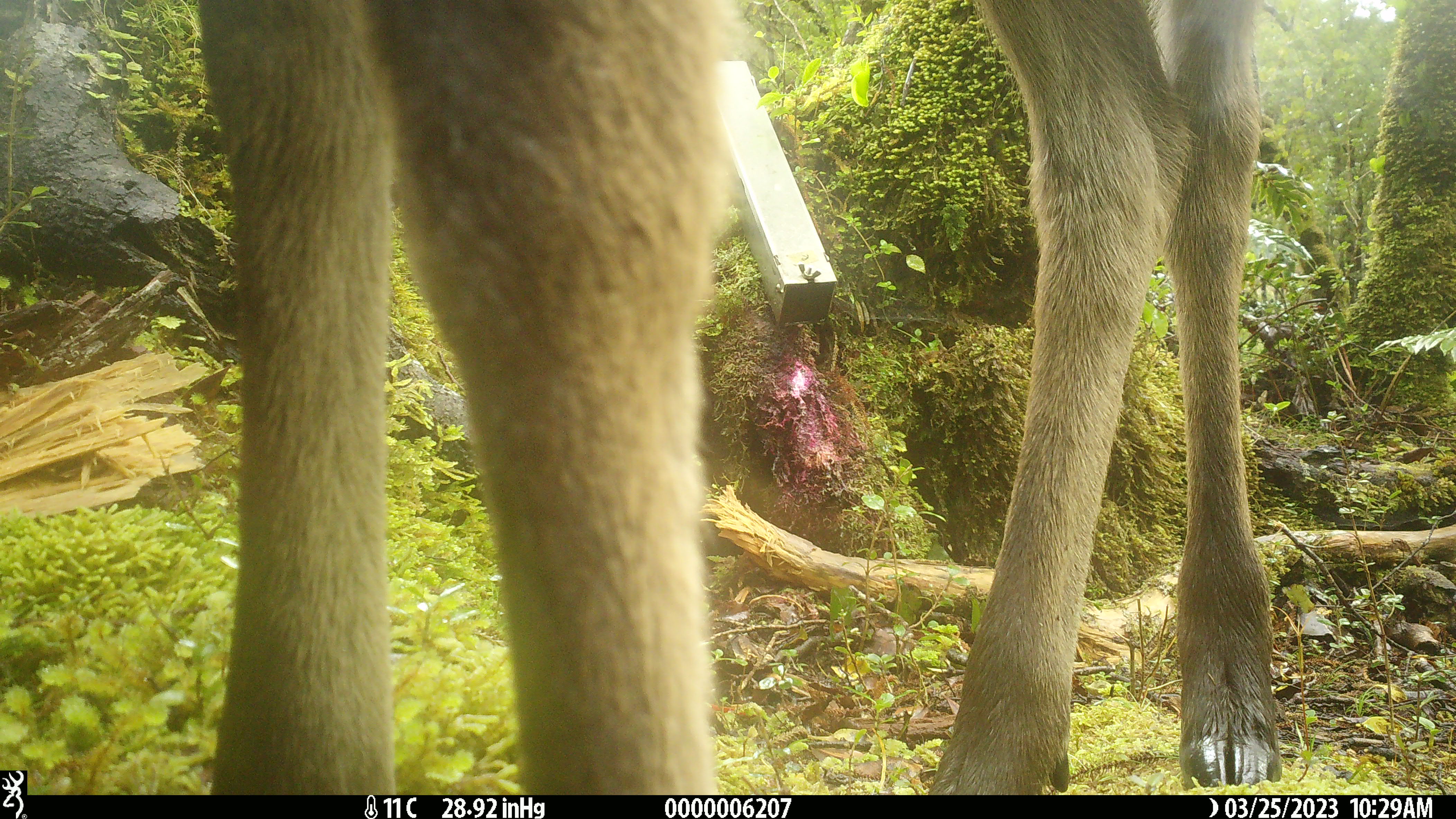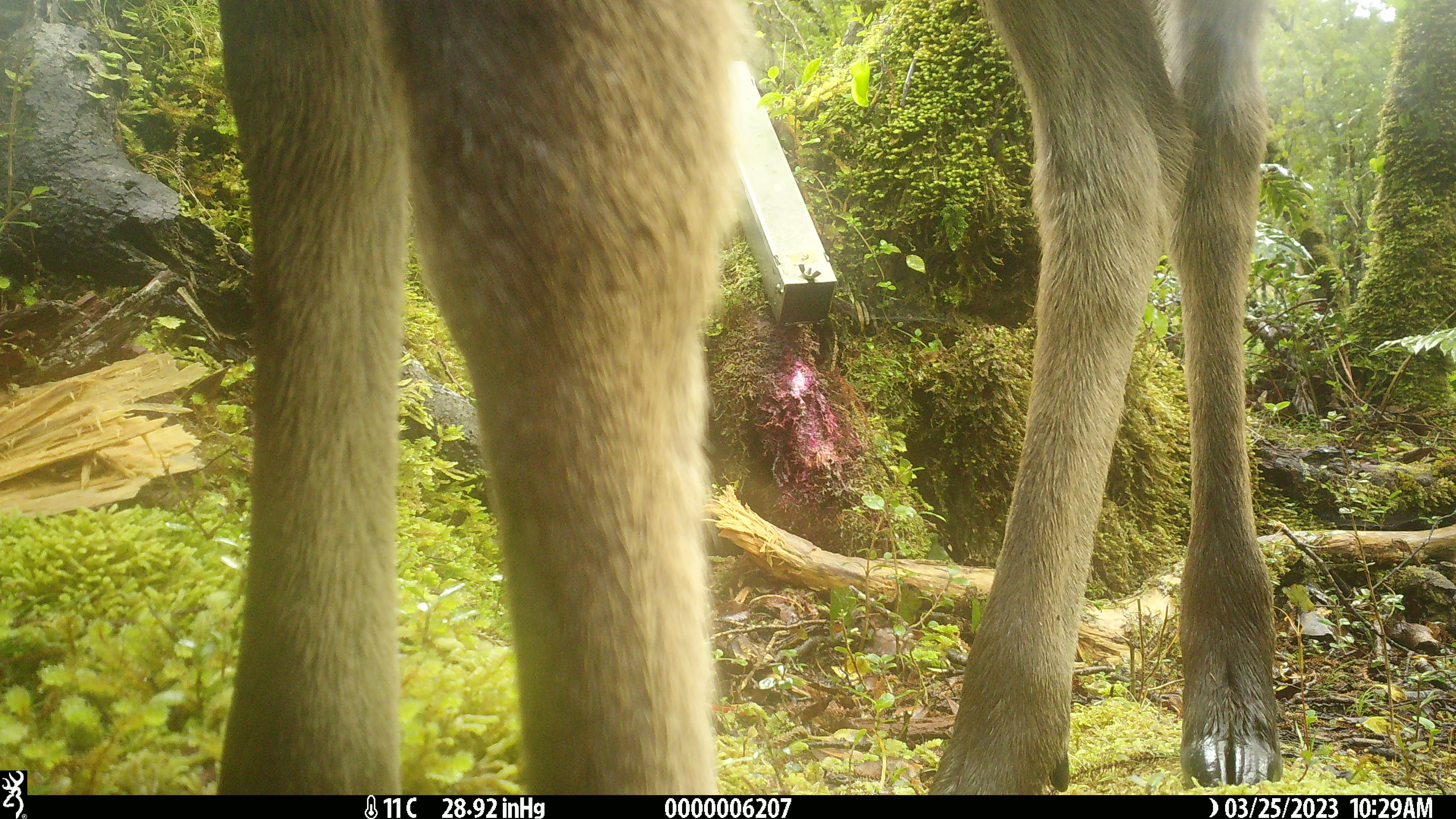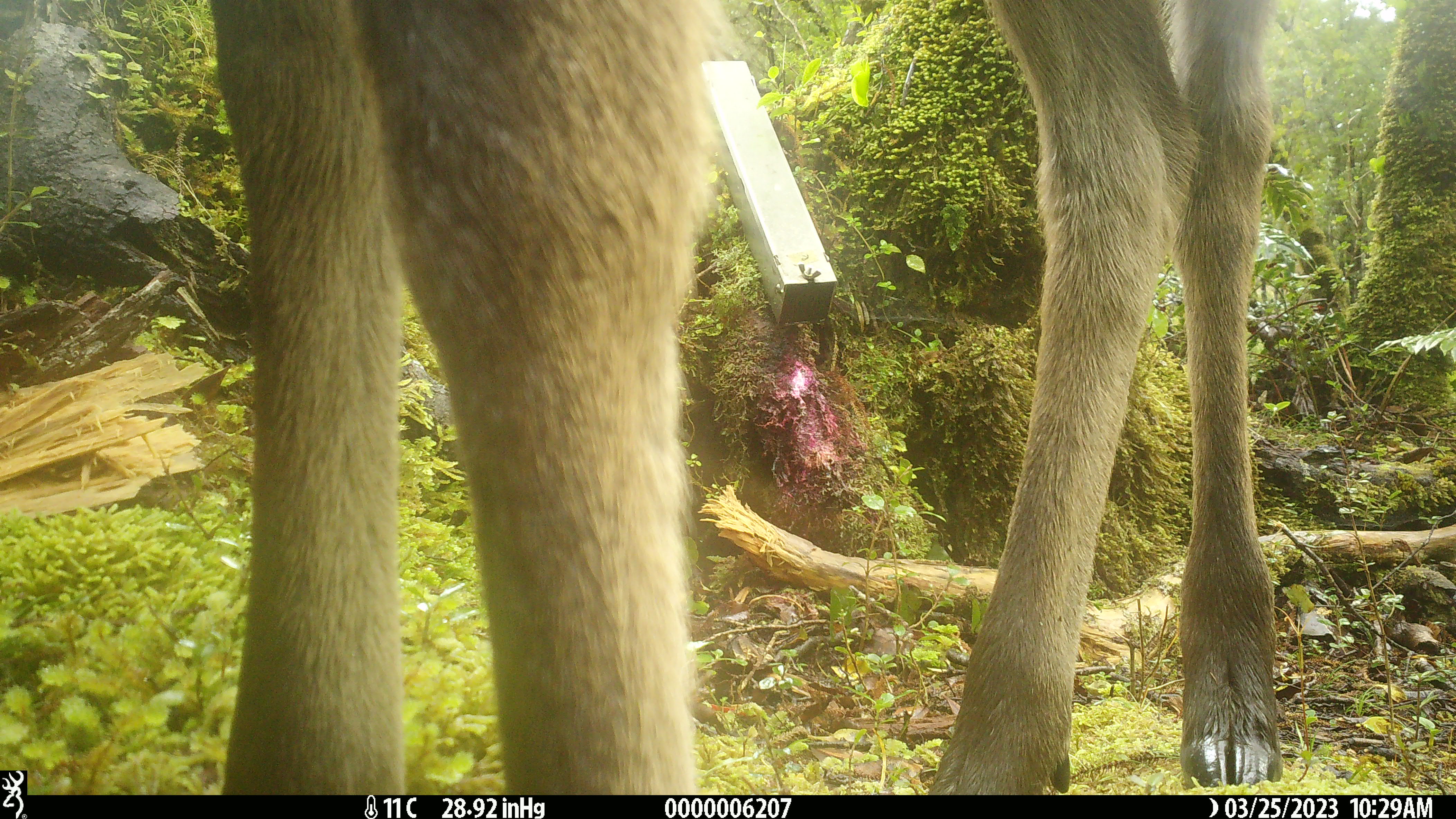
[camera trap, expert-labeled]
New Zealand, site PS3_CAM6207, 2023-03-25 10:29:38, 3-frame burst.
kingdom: Animalia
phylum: Chordata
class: Mammalia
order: Artiodactyla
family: Cervidae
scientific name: Cervidae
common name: deer